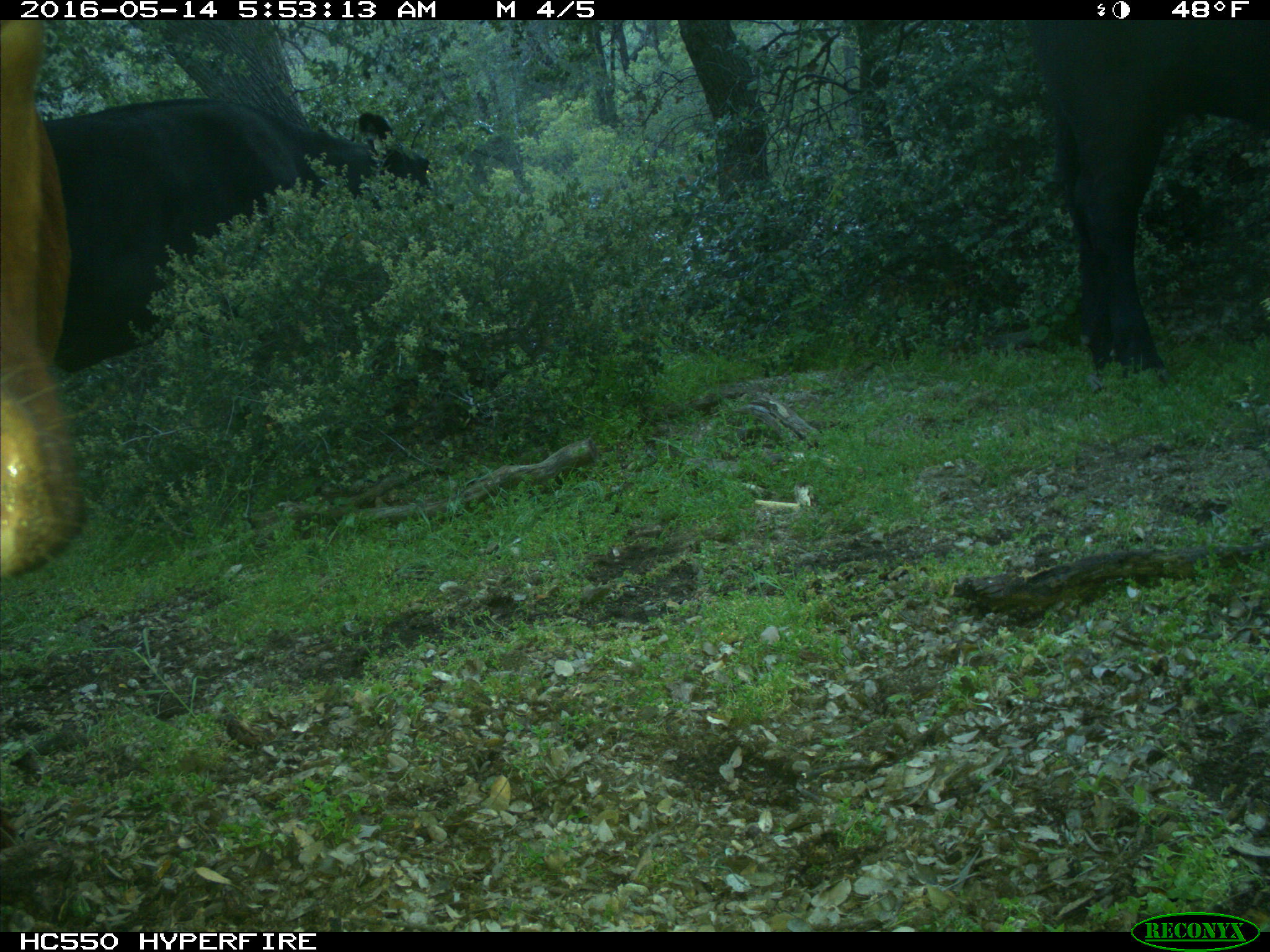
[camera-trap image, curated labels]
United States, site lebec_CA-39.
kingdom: Animalia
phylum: Chordata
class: Mammalia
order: Artiodactyla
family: Bovidae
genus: Bos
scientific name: Bos taurus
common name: domestic cow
Bos taurus (domestic cow).